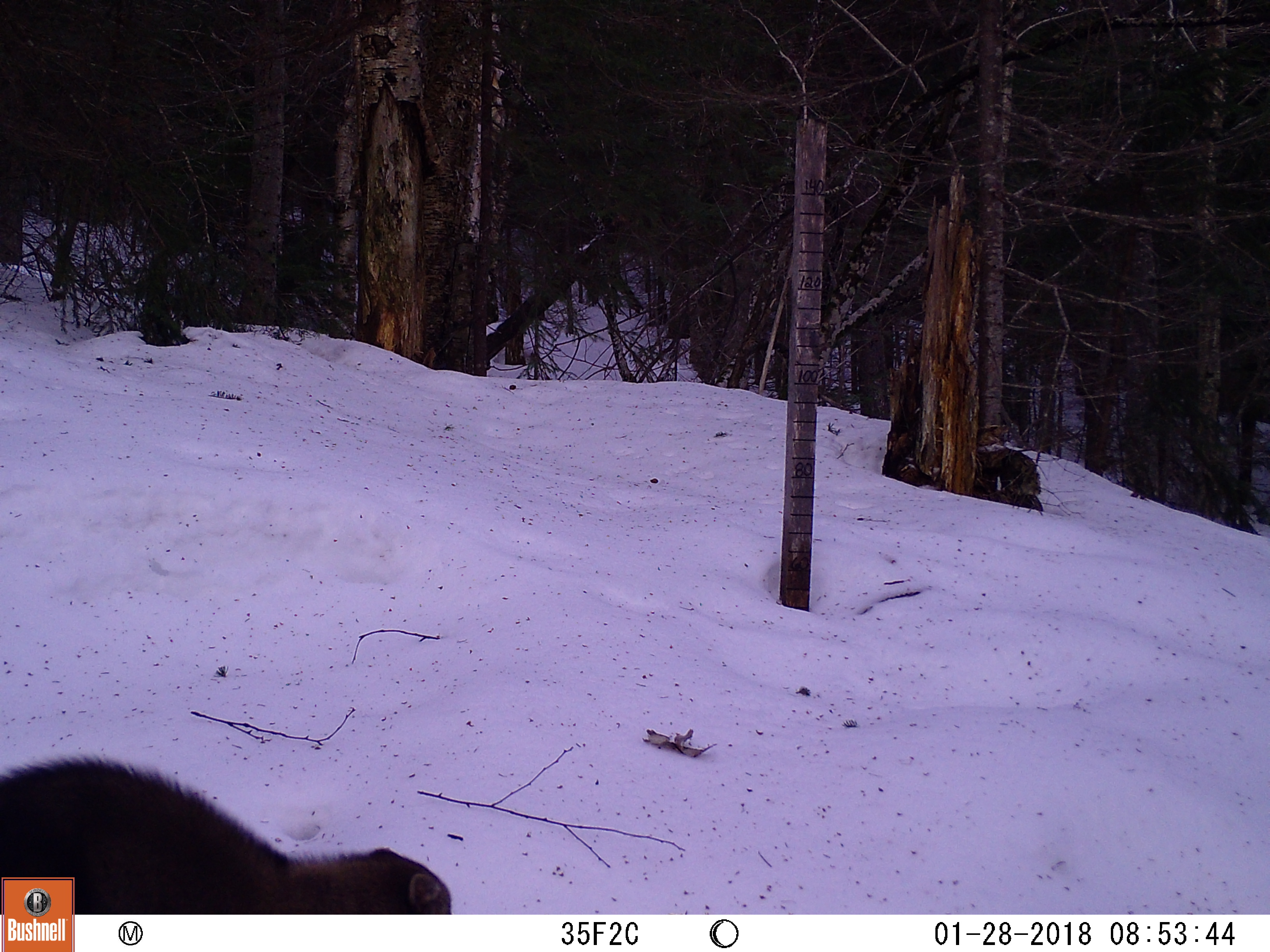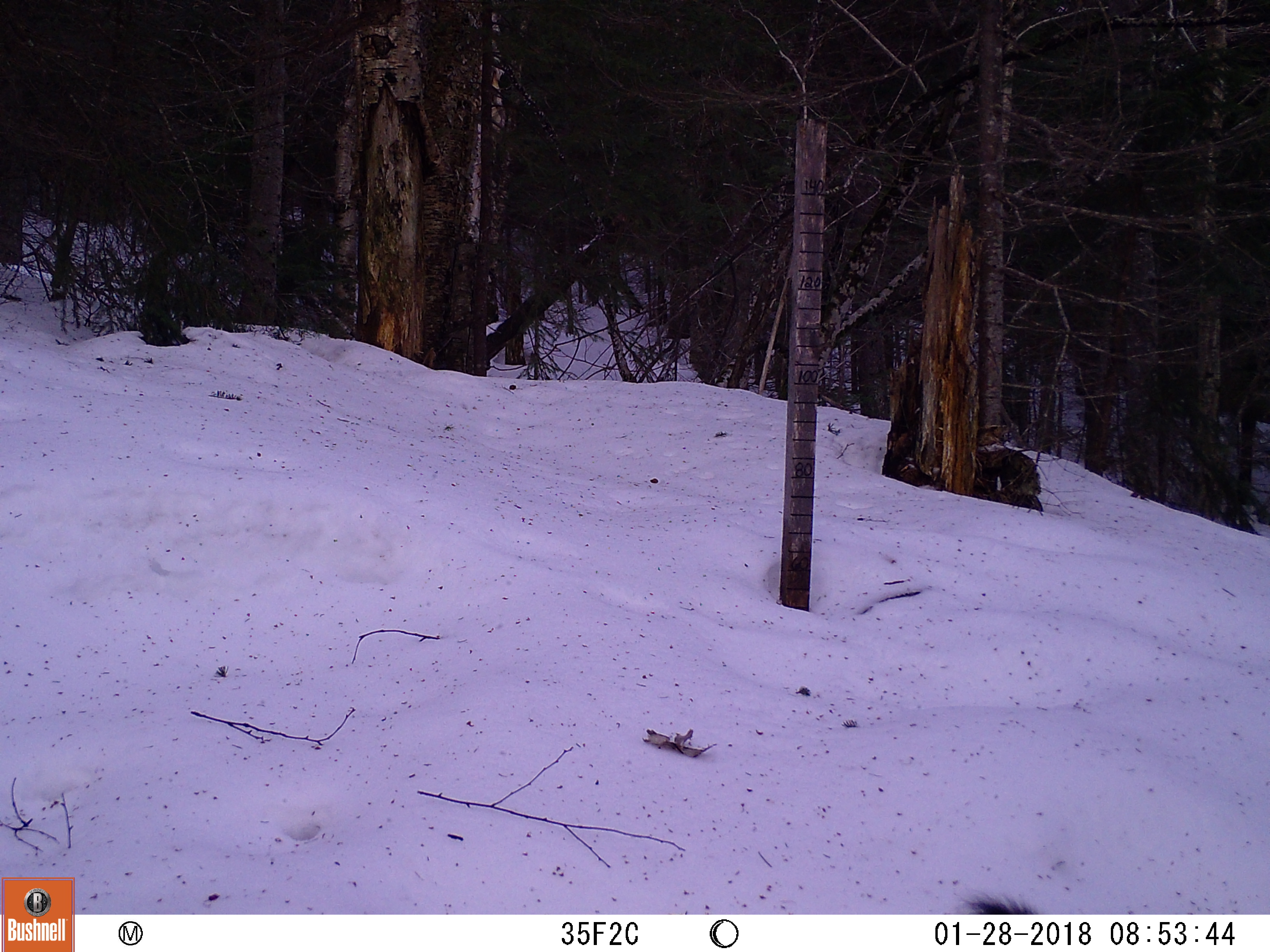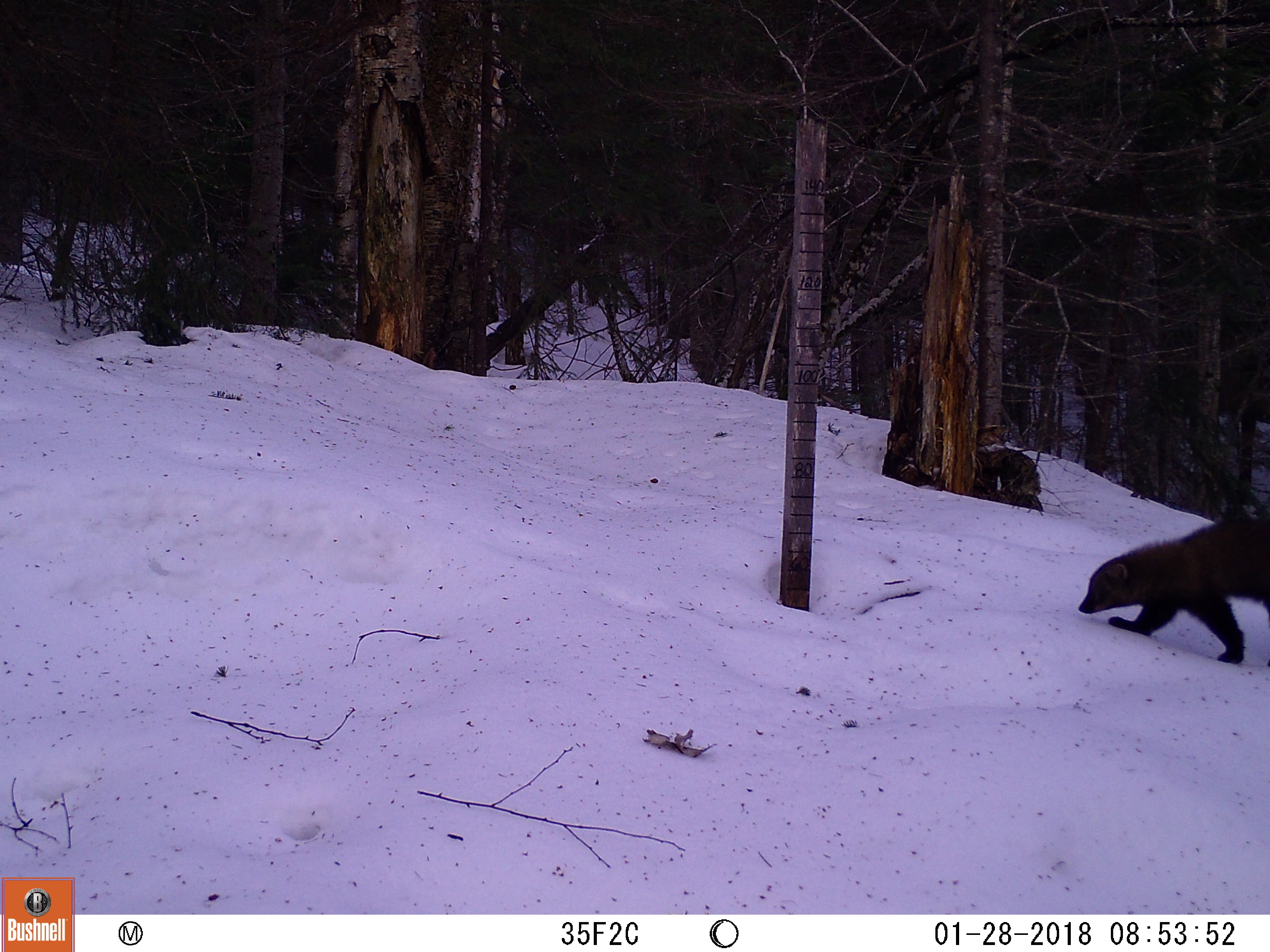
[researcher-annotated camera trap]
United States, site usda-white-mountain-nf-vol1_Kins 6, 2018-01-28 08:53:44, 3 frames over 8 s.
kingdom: Animalia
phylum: Chordata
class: Mammalia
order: Carnivora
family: Mustelidae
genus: Pekania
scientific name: Pekania pennanti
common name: fisher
Fisher (Pekania pennanti).